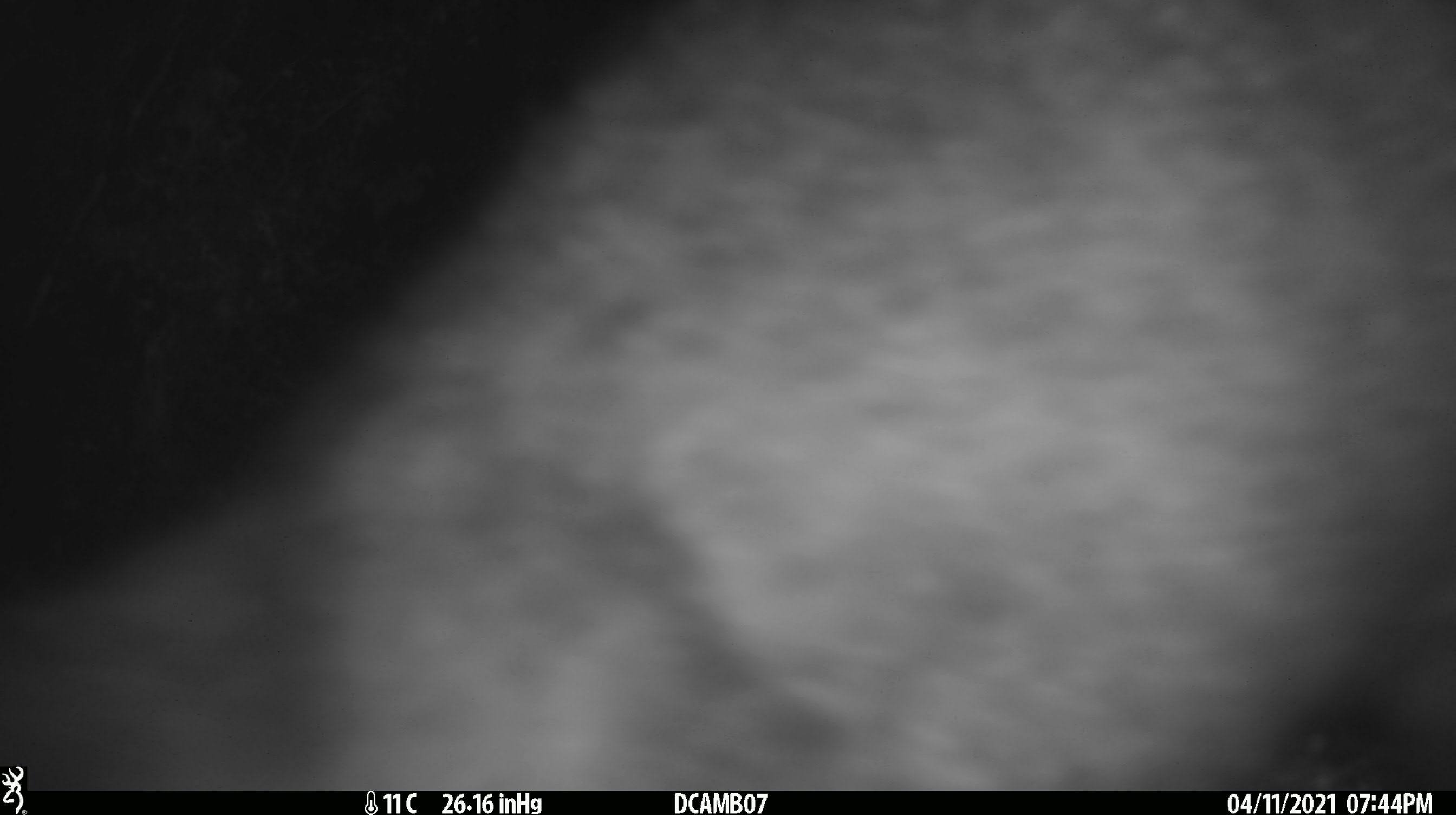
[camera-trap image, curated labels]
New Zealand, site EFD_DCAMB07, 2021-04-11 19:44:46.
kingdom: Animalia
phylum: Chordata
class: Mammalia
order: Diprotodontia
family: Phalangeridae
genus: Trichosurus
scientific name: Trichosurus vulpecula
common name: common brushtail possum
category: possum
Possum (common brushtail possum) (Trichosurus vulpecula).